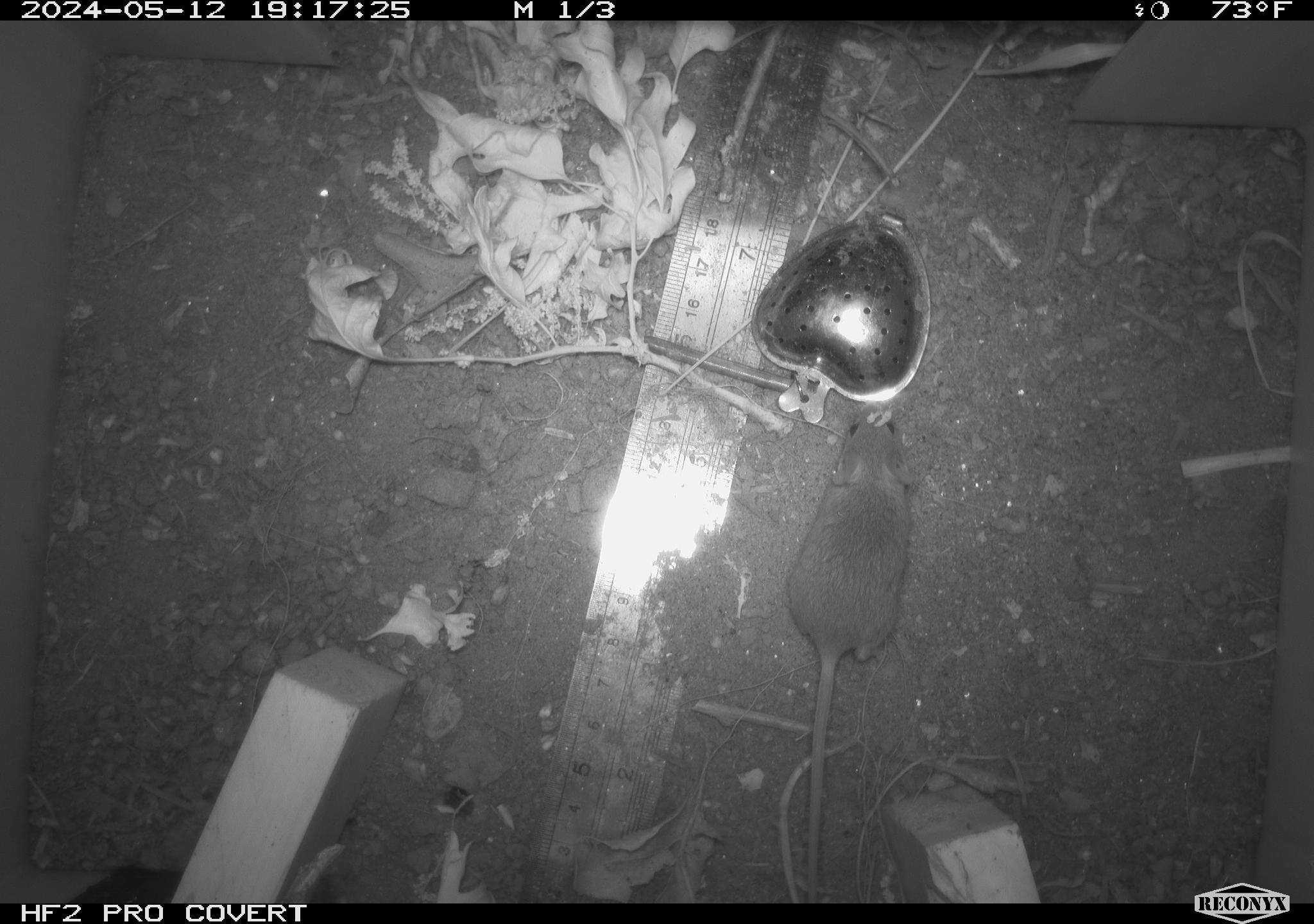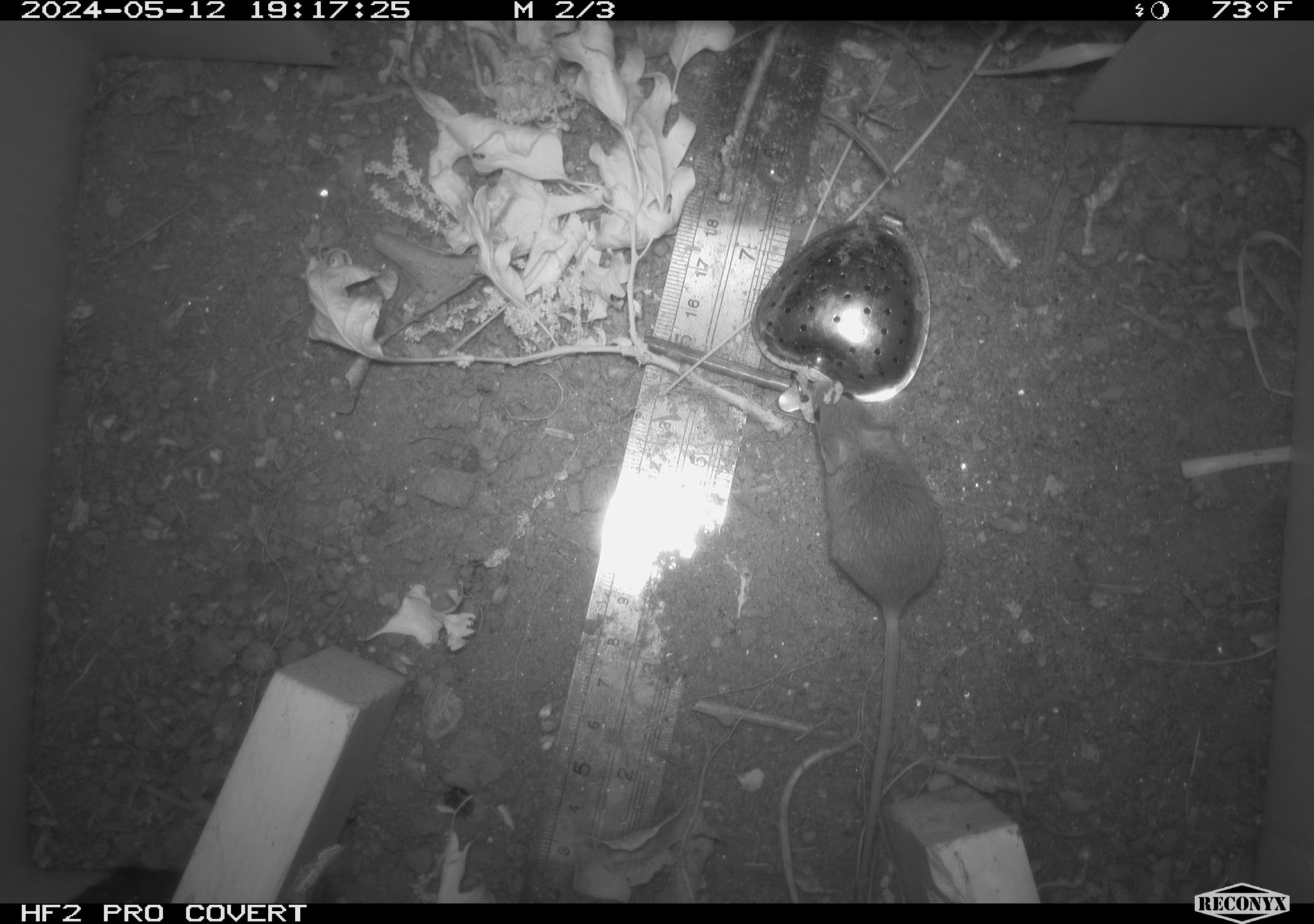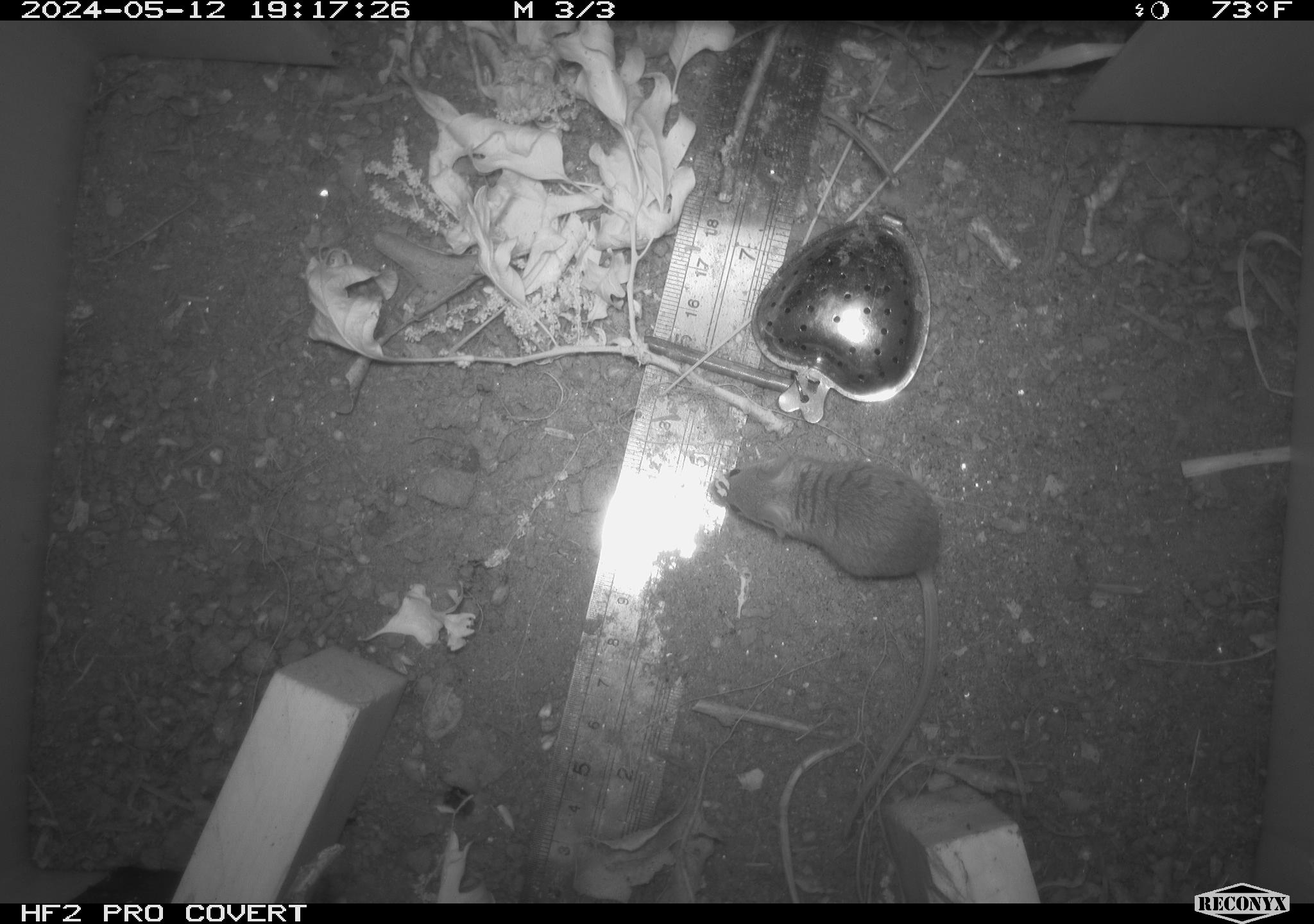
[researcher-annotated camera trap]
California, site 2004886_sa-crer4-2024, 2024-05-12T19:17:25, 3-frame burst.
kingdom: Animalia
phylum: Chordata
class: Mammalia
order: Rodentia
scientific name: Rodentia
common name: mouse species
Mouse species (Rodentia).